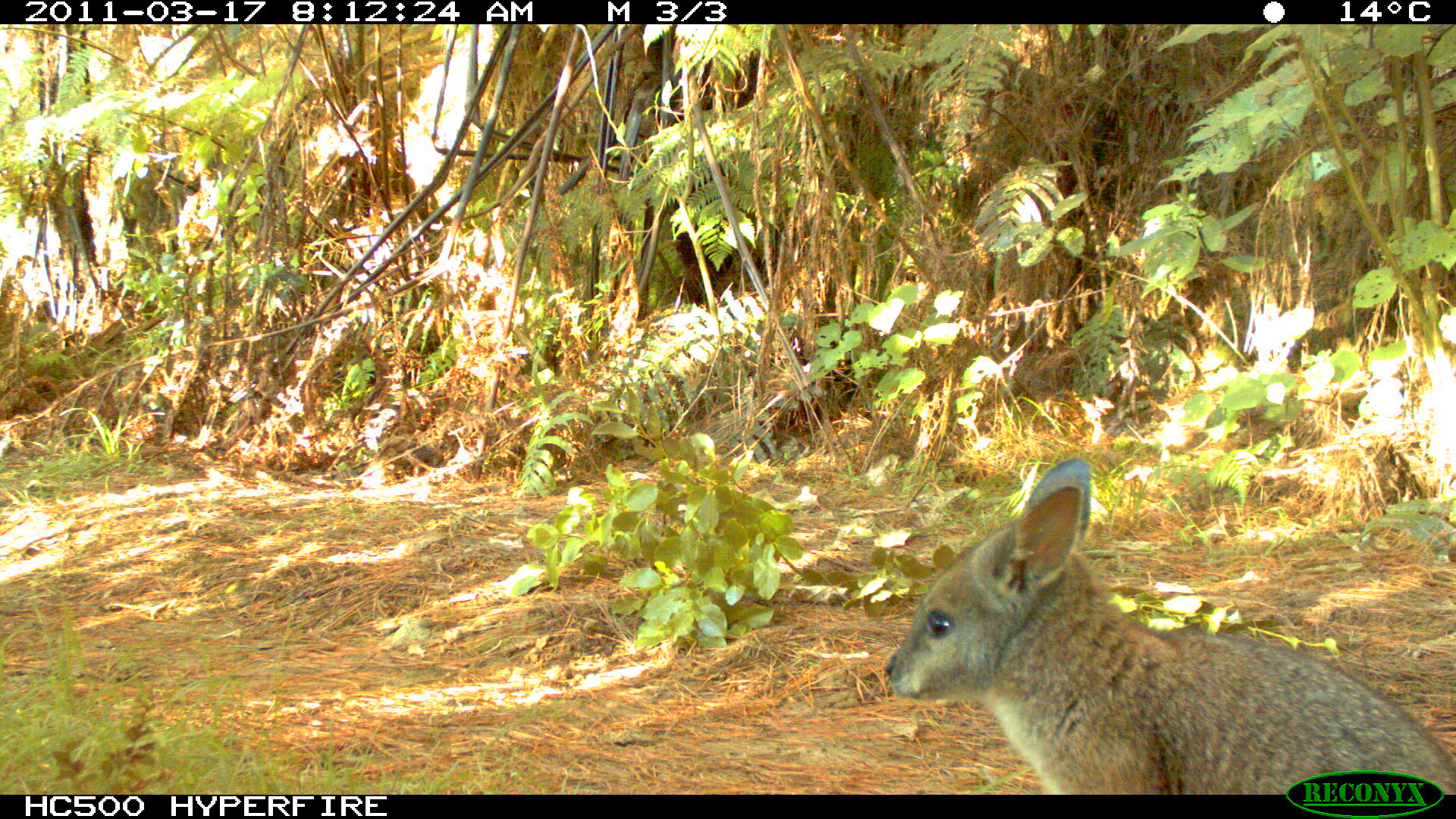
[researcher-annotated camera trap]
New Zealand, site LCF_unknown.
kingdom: Animalia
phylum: Chordata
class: Mammalia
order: Diprotodontia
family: Macropodidae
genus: Notamacropus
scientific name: Notamacropus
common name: wallaby